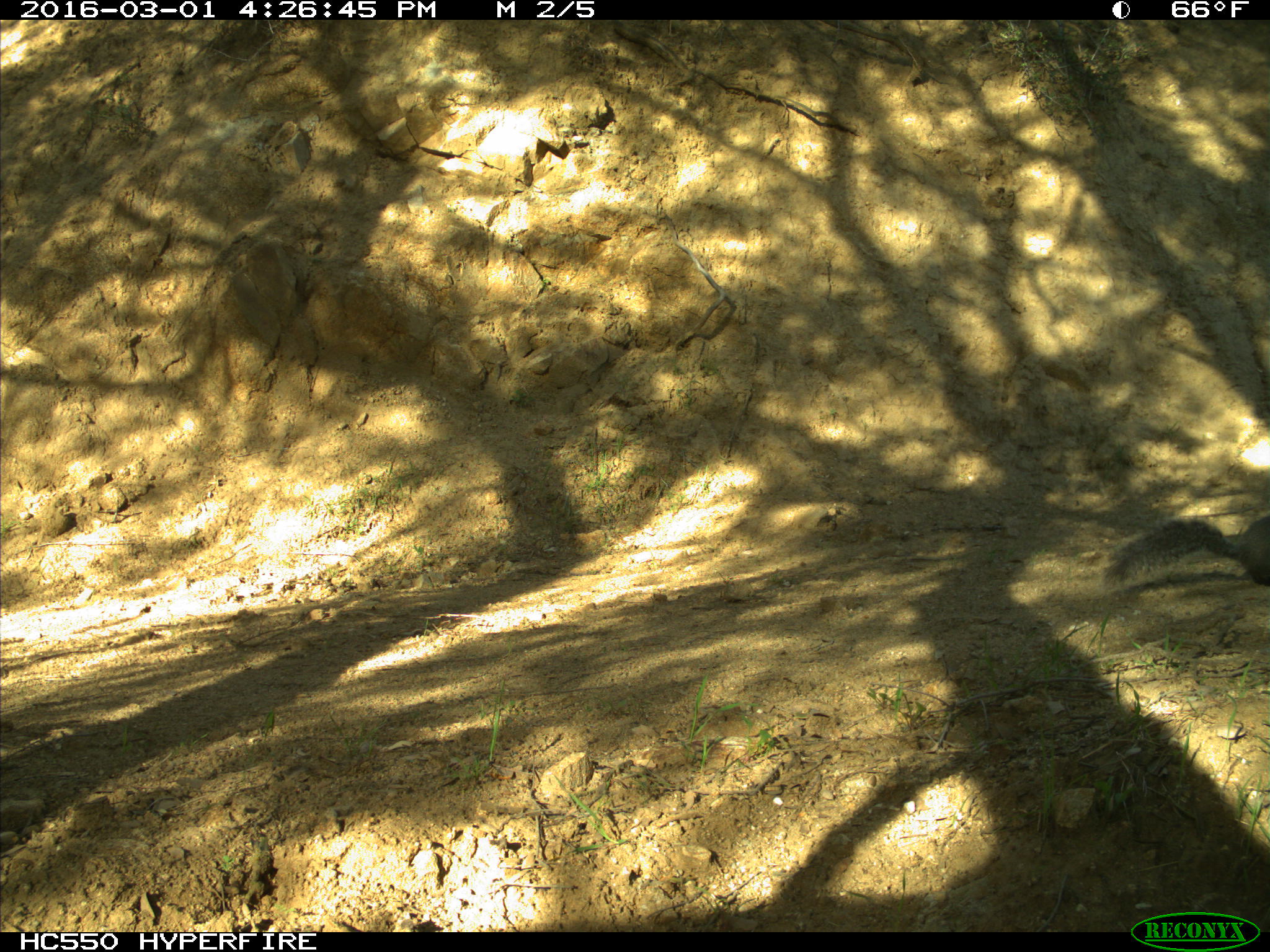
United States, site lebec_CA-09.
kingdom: Animalia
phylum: Chordata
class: Mammalia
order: Rodentia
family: Sciuridae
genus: Sciurus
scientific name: Sciurus carolinensis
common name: eastern gray squirrel